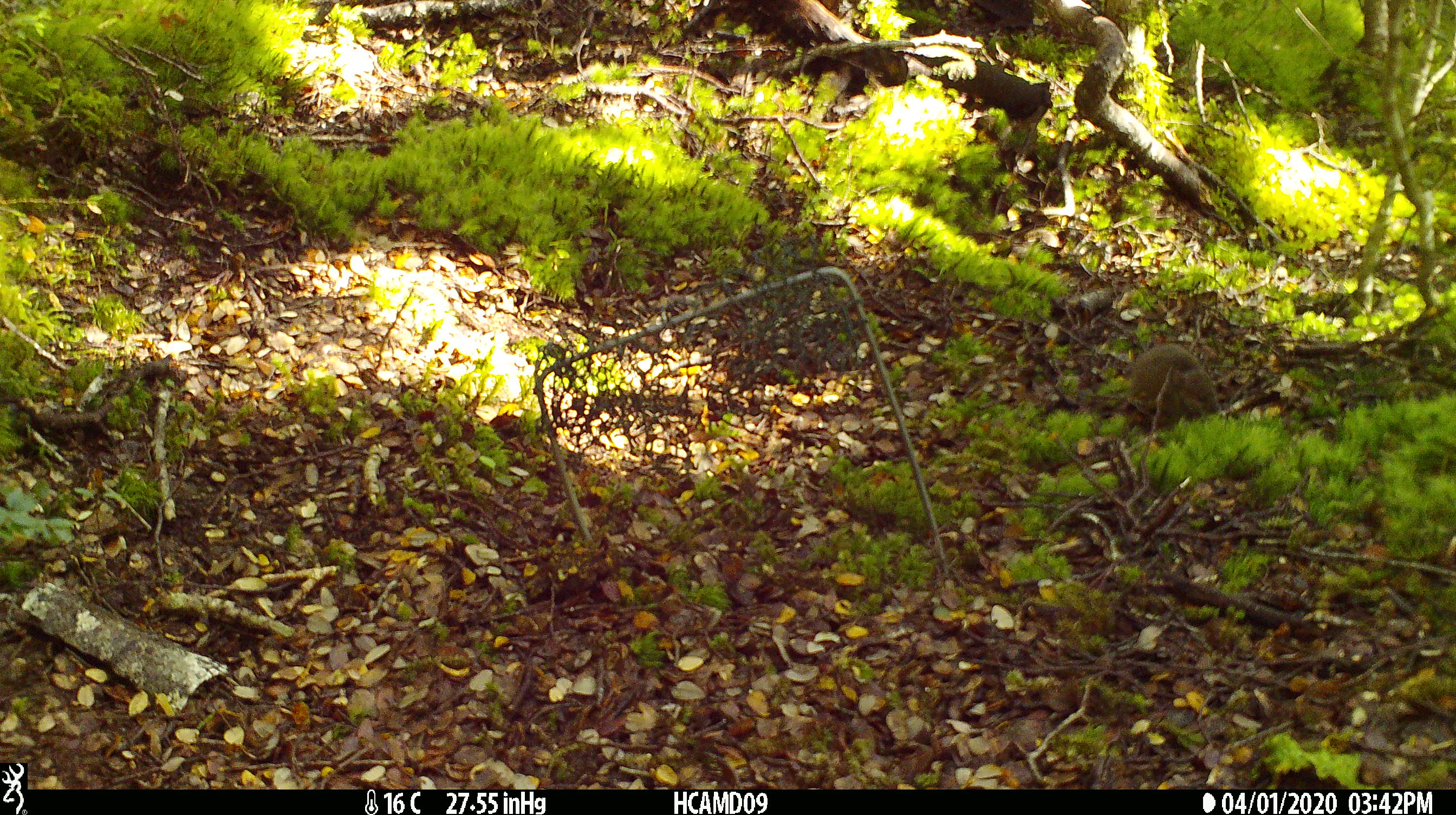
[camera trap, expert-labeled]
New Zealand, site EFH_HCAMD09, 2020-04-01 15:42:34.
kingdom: Animalia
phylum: Chordata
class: Mammalia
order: Rodentia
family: Muridae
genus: Mus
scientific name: Mus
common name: mouse